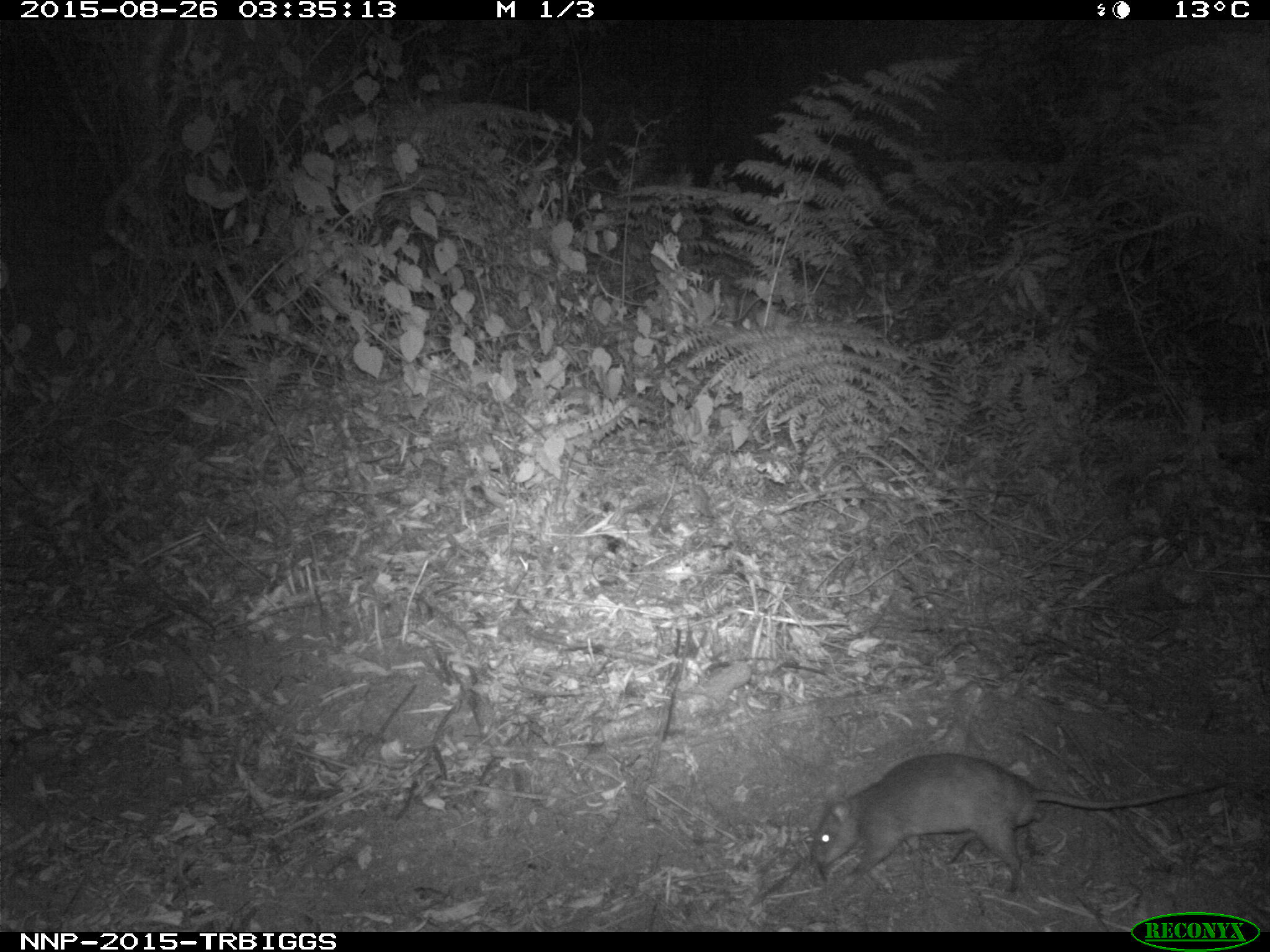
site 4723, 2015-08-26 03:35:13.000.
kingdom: Animalia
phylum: Chordata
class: Mammalia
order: Rodentia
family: Nesomyidae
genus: Cricetomys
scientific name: Cricetomys gambianus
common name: african giant pouched rat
Cricetomys gambianus (african giant pouched rat), count 1.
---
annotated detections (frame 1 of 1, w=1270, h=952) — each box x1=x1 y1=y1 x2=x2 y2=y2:
cricetomys gambianus: x1=808 y1=752 x2=1227 y2=896